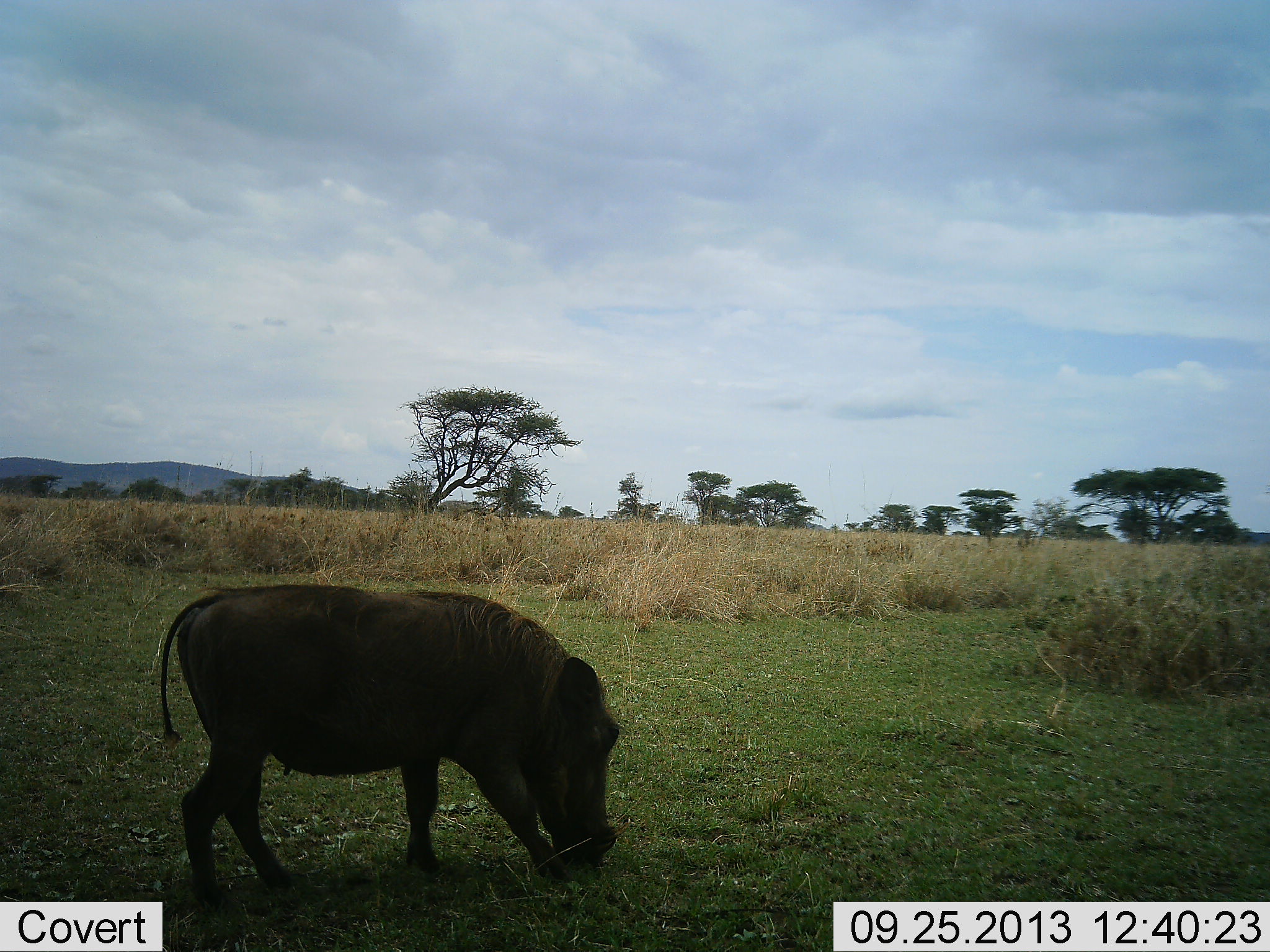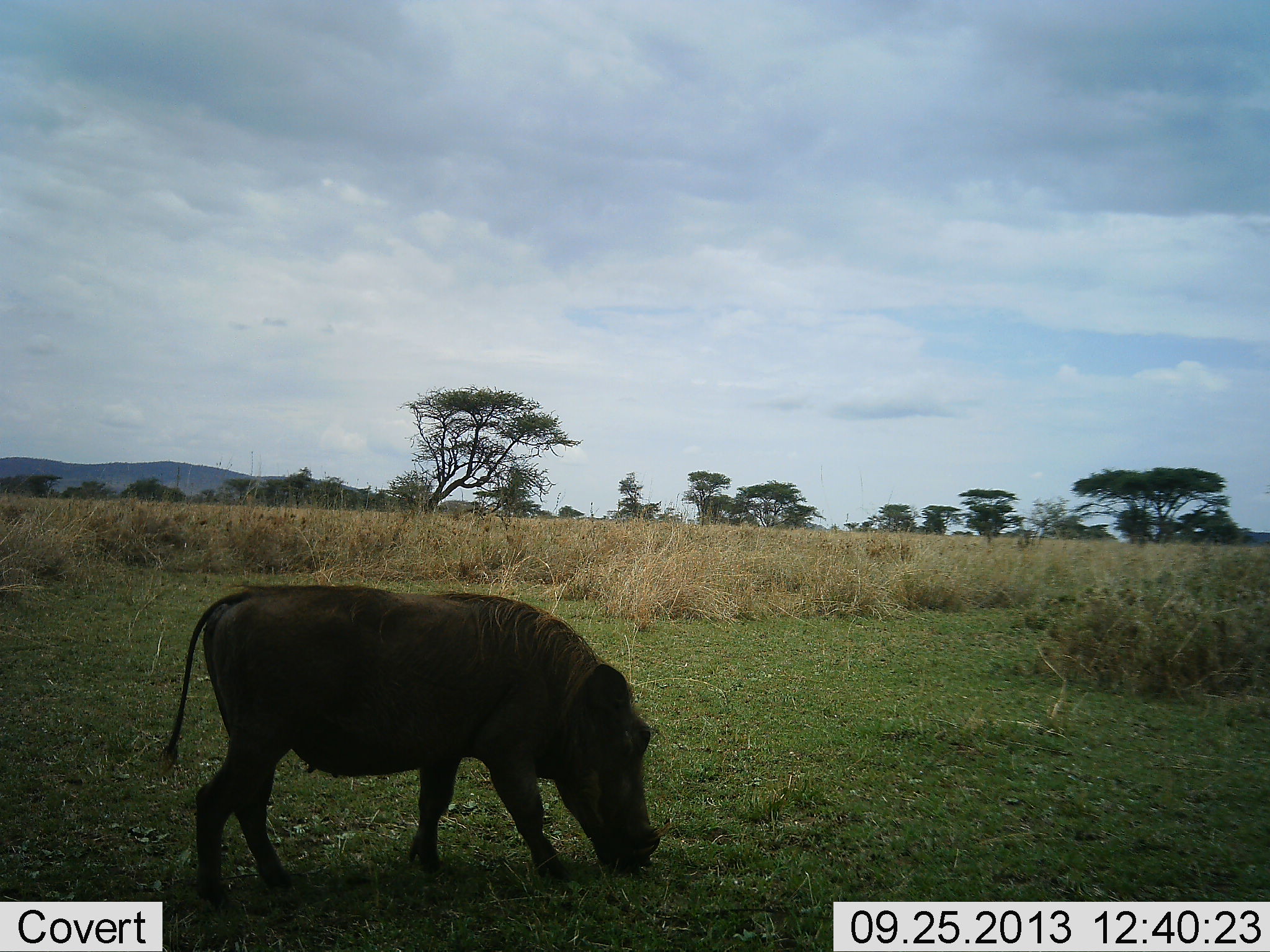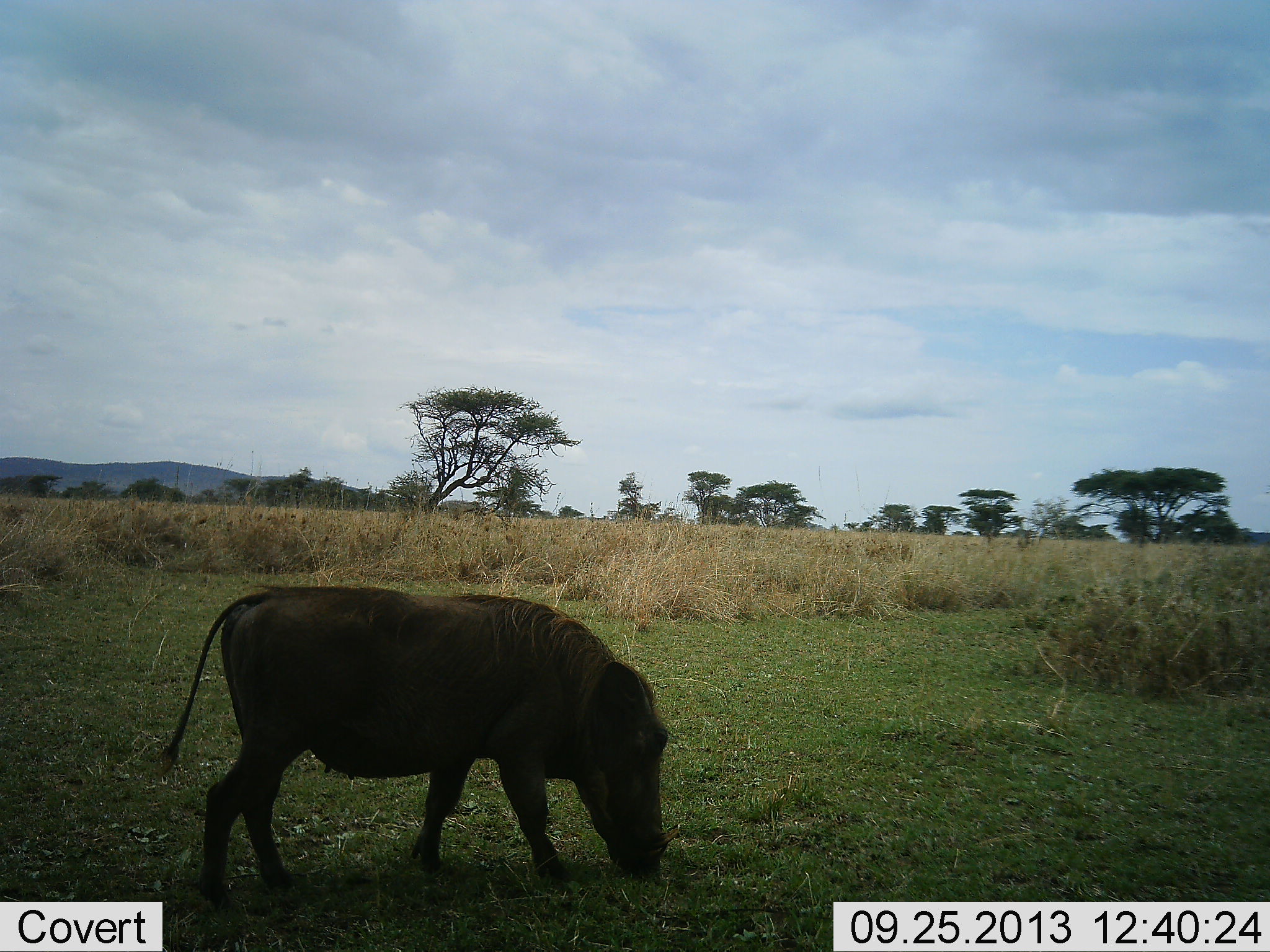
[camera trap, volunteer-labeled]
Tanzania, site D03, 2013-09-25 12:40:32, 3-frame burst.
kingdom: Animalia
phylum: Chordata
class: Mammalia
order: Artiodactyla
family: Suidae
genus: Phacochoerus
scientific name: Phacochoerus africanus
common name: warthog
Warthog (Phacochoerus africanus), count 1. Behavior (volunteer vote fractions): standing 28%, resting 0%, moving 11%, interacting 0%. Young present (vote fraction): 0%. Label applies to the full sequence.